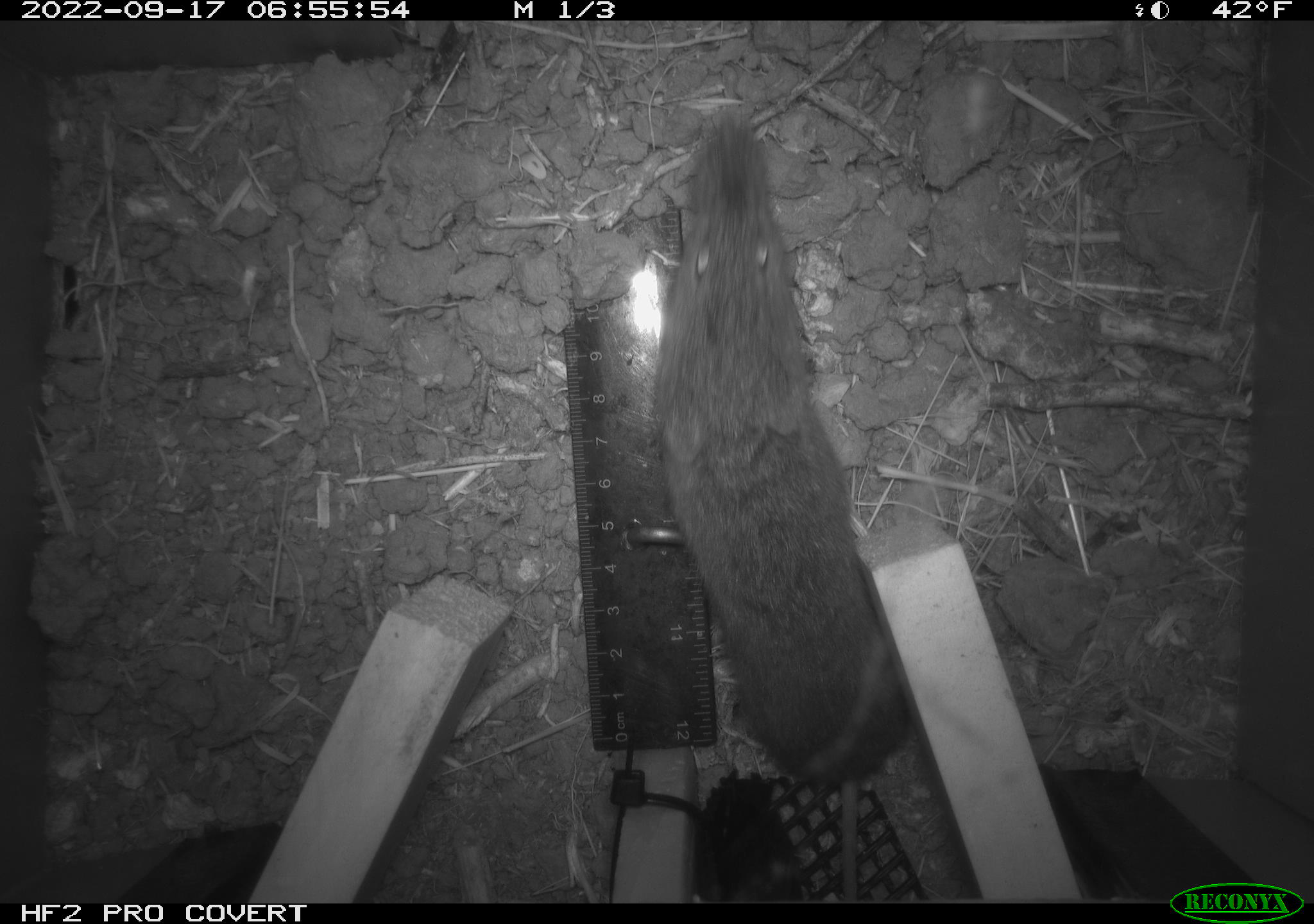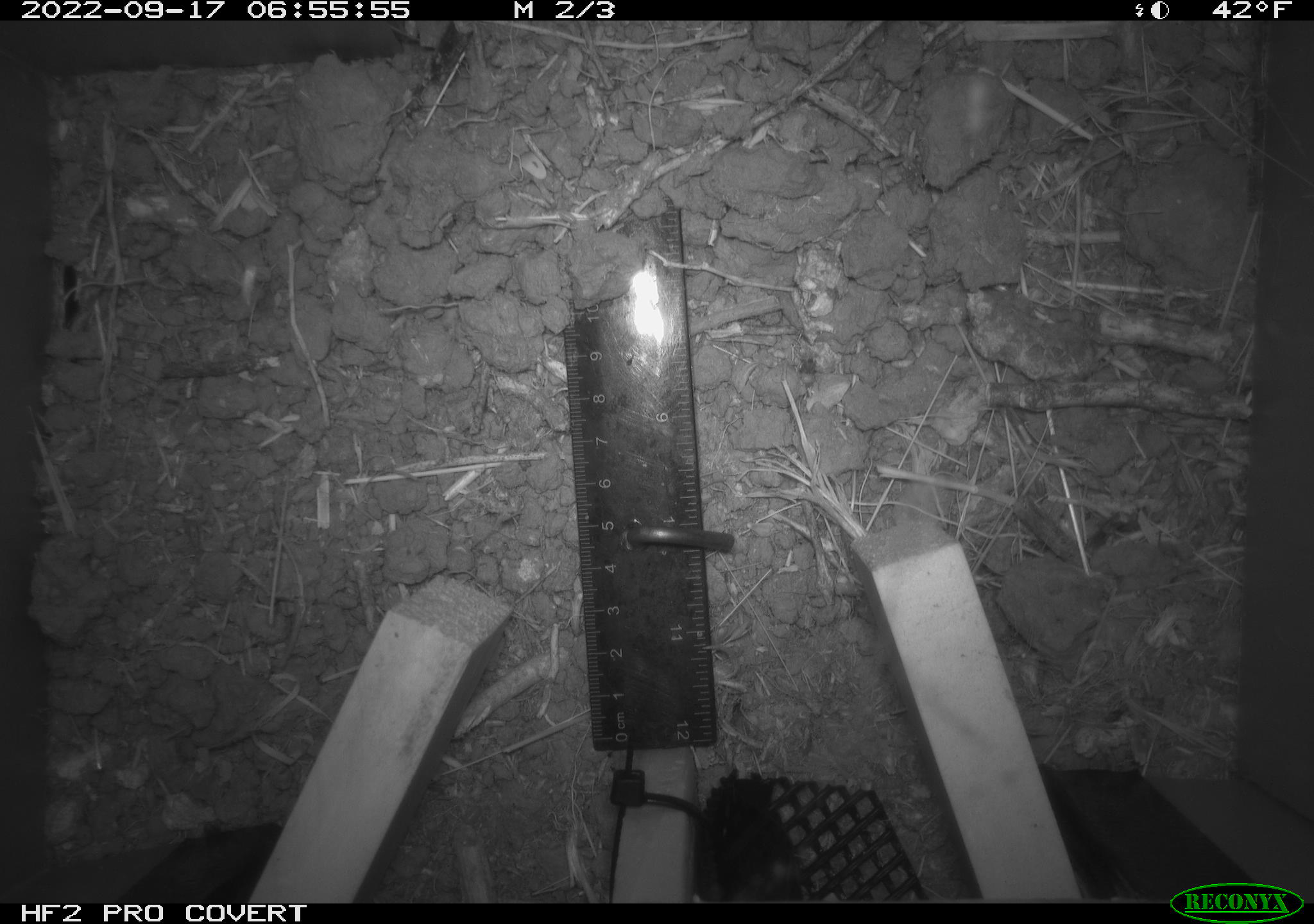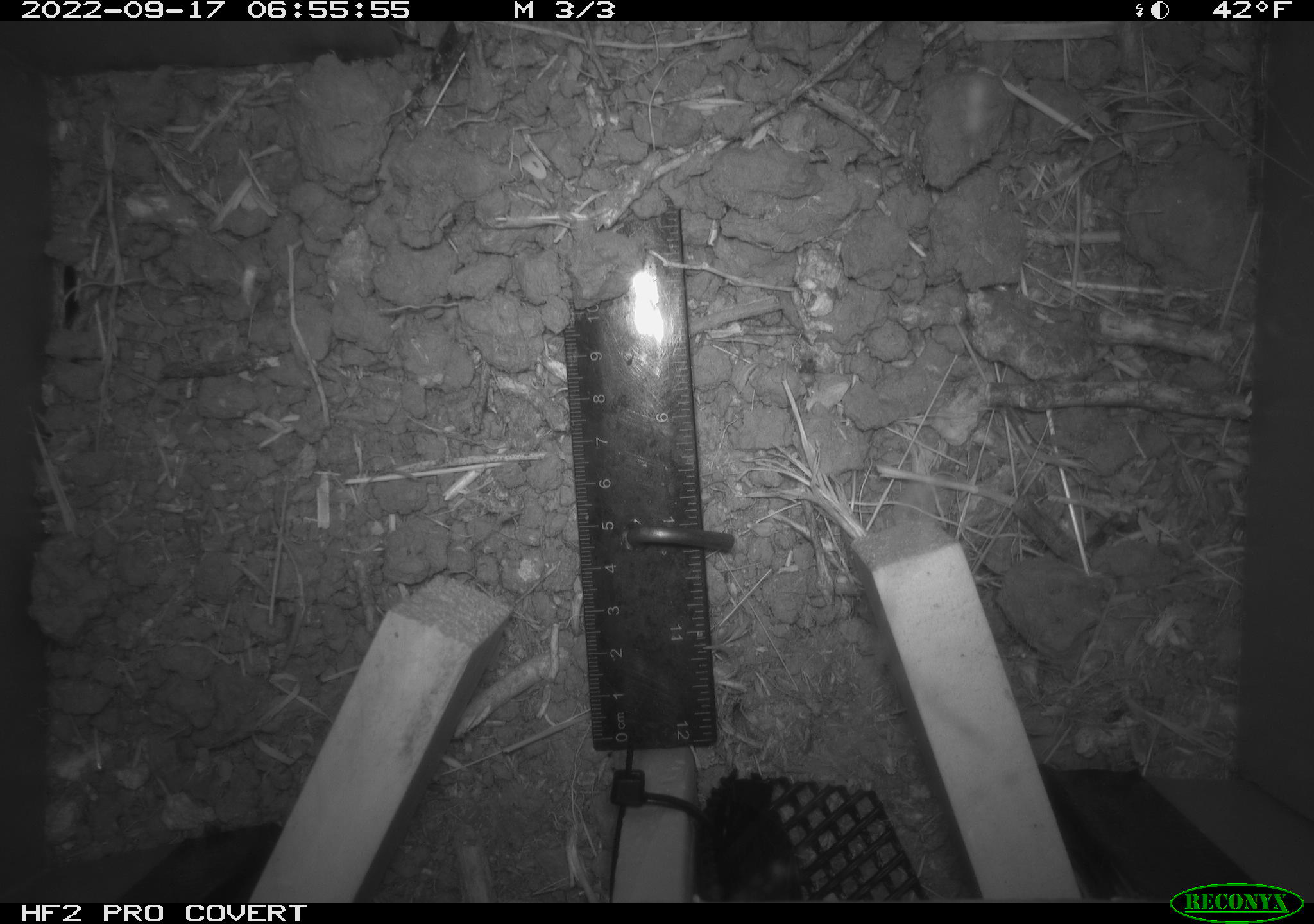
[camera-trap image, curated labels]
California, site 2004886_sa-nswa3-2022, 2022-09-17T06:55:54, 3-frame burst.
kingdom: Animalia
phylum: Chordata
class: Mammalia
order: Rodentia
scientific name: Rodentia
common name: rodent